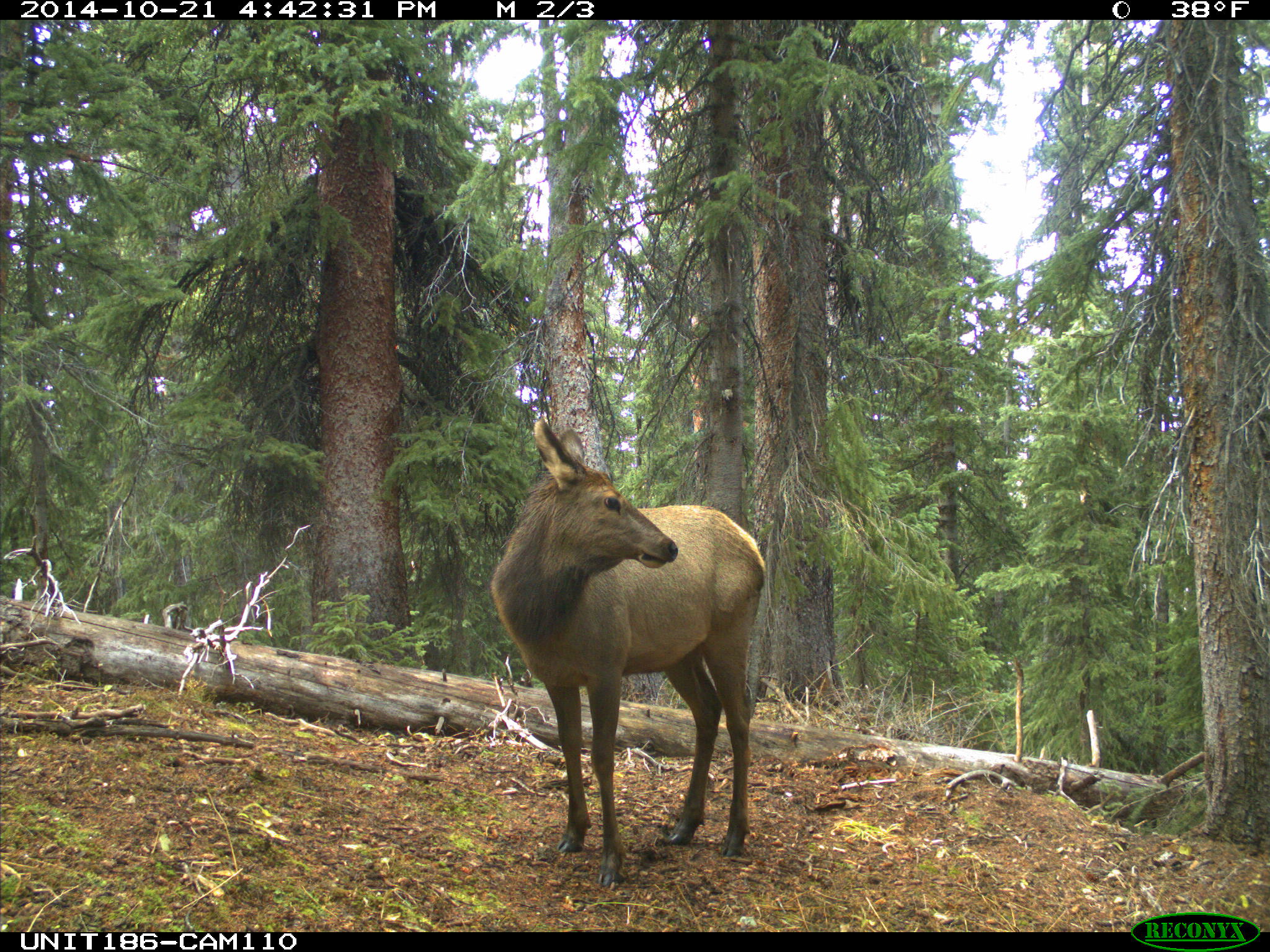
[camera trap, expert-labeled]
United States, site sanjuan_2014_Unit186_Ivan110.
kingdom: Animalia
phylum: Chordata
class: Mammalia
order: Artiodactyla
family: Cervidae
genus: Cervus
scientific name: Cervus elaphus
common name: red deer